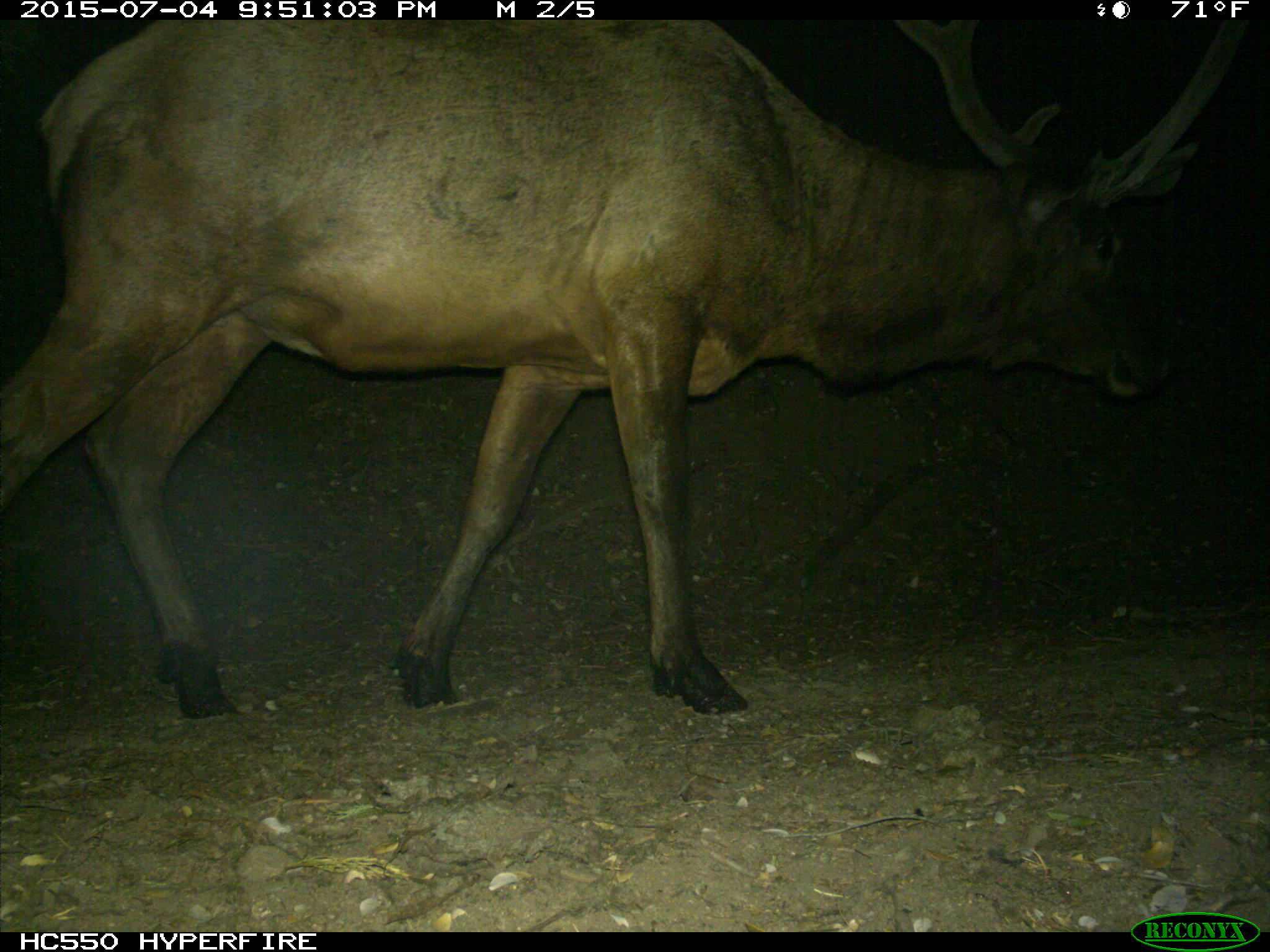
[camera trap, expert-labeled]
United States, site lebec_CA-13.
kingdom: Animalia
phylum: Chordata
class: Mammalia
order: Artiodactyla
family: Cervidae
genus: Cervus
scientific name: Cervus canadensis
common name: elk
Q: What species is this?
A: Cervus canadensis (elk).